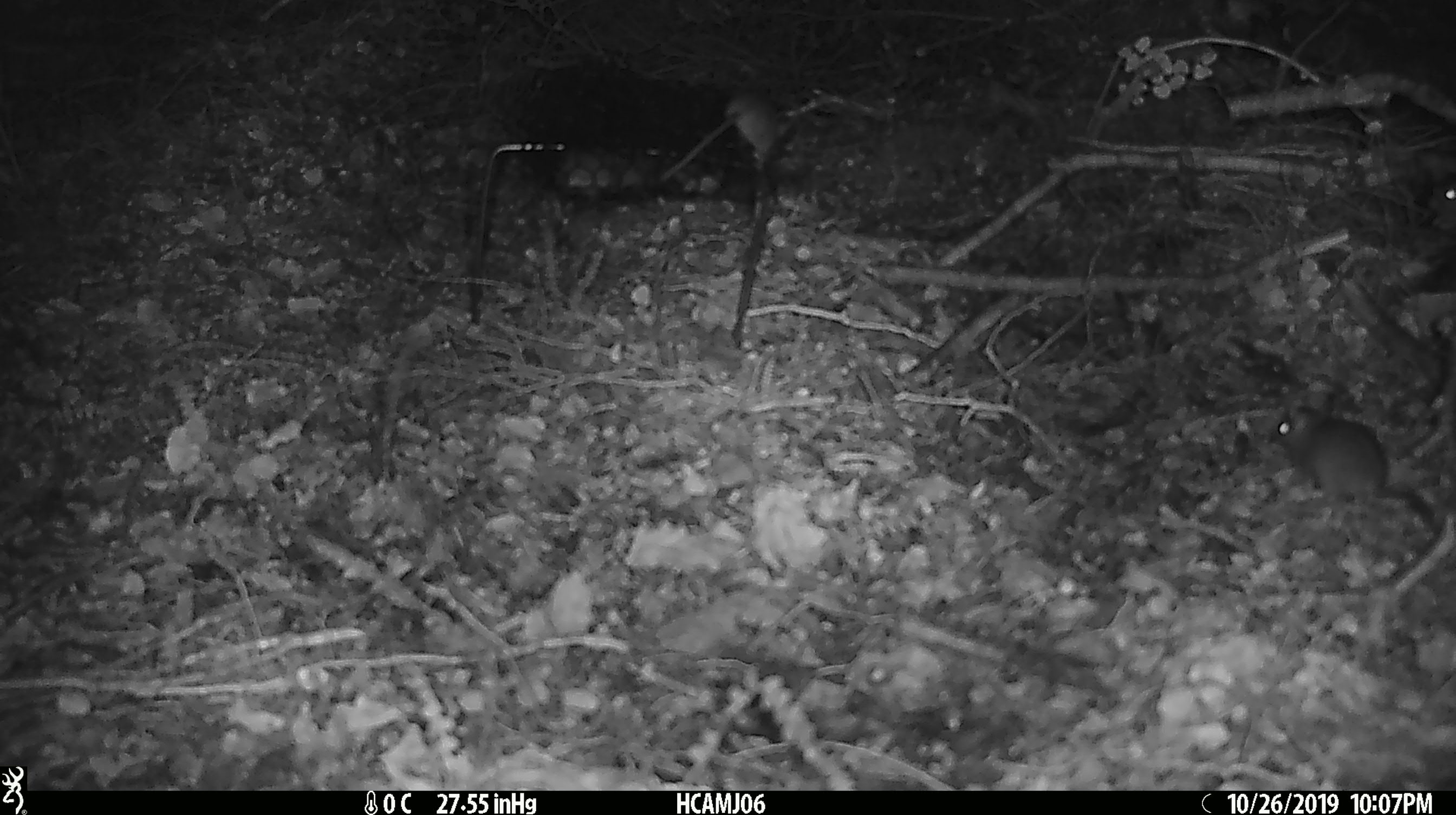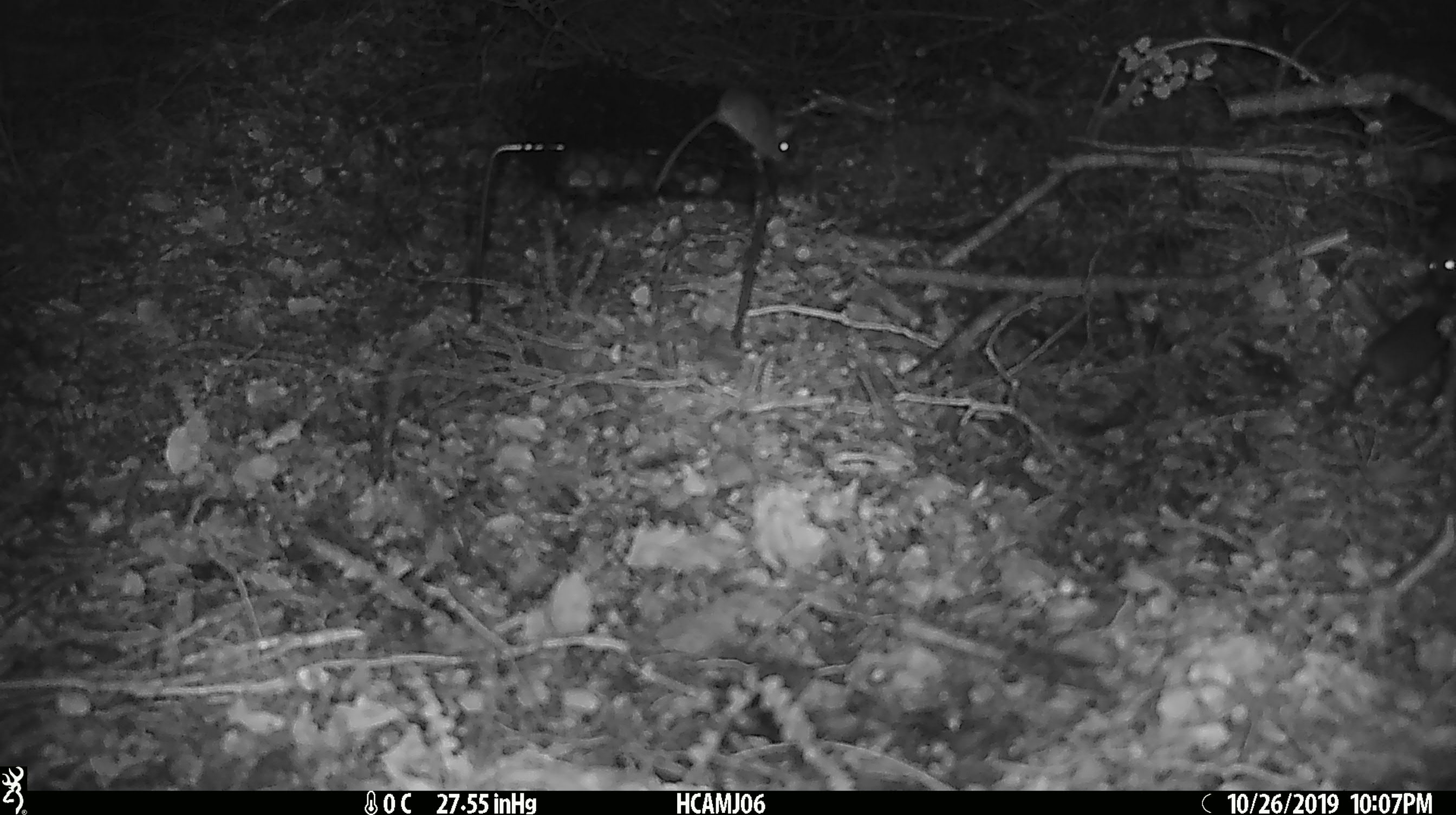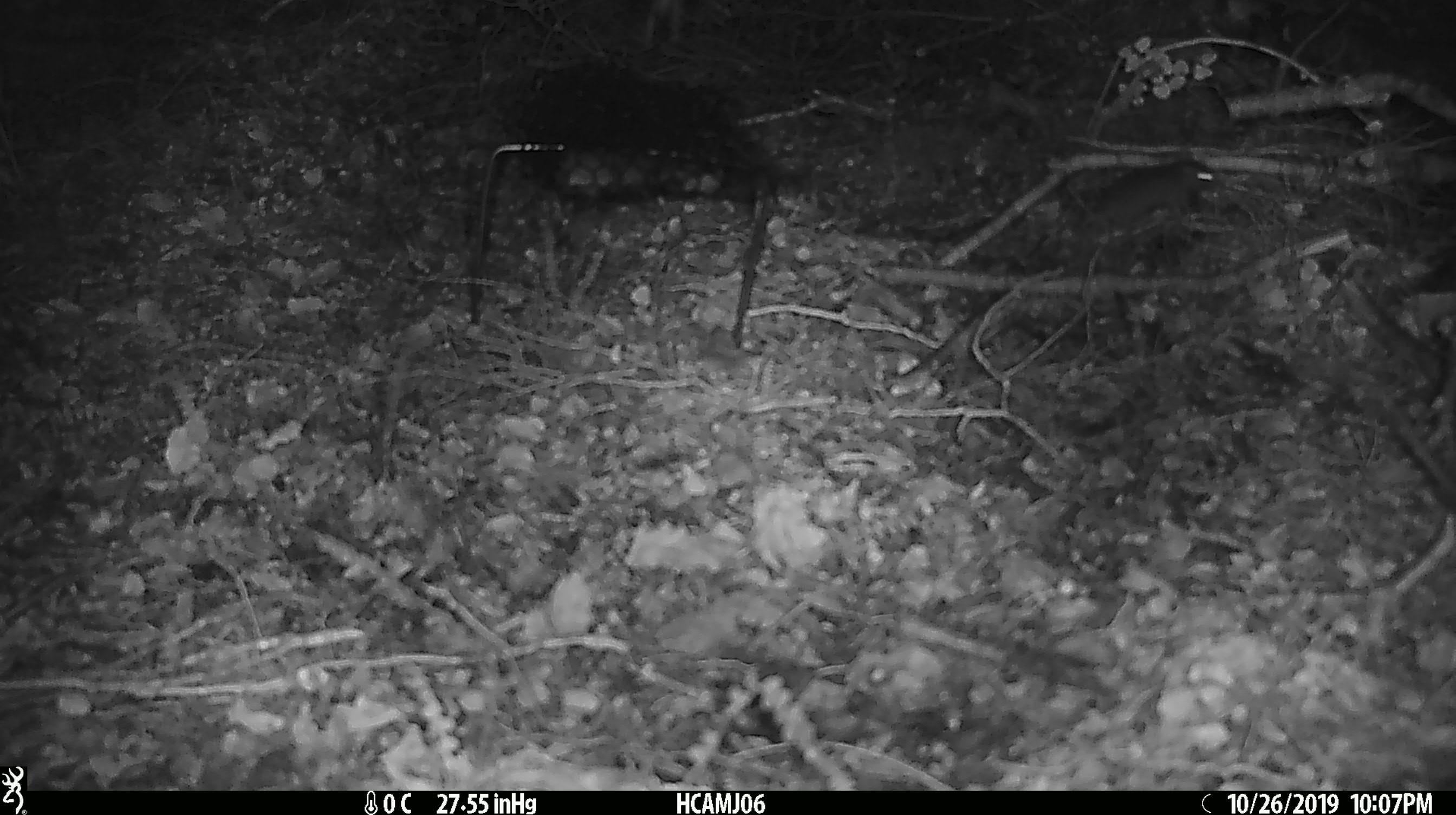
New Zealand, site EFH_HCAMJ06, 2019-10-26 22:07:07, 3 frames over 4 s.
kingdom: Animalia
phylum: Chordata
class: Mammalia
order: Rodentia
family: Muridae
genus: Mus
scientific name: Mus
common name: mouse